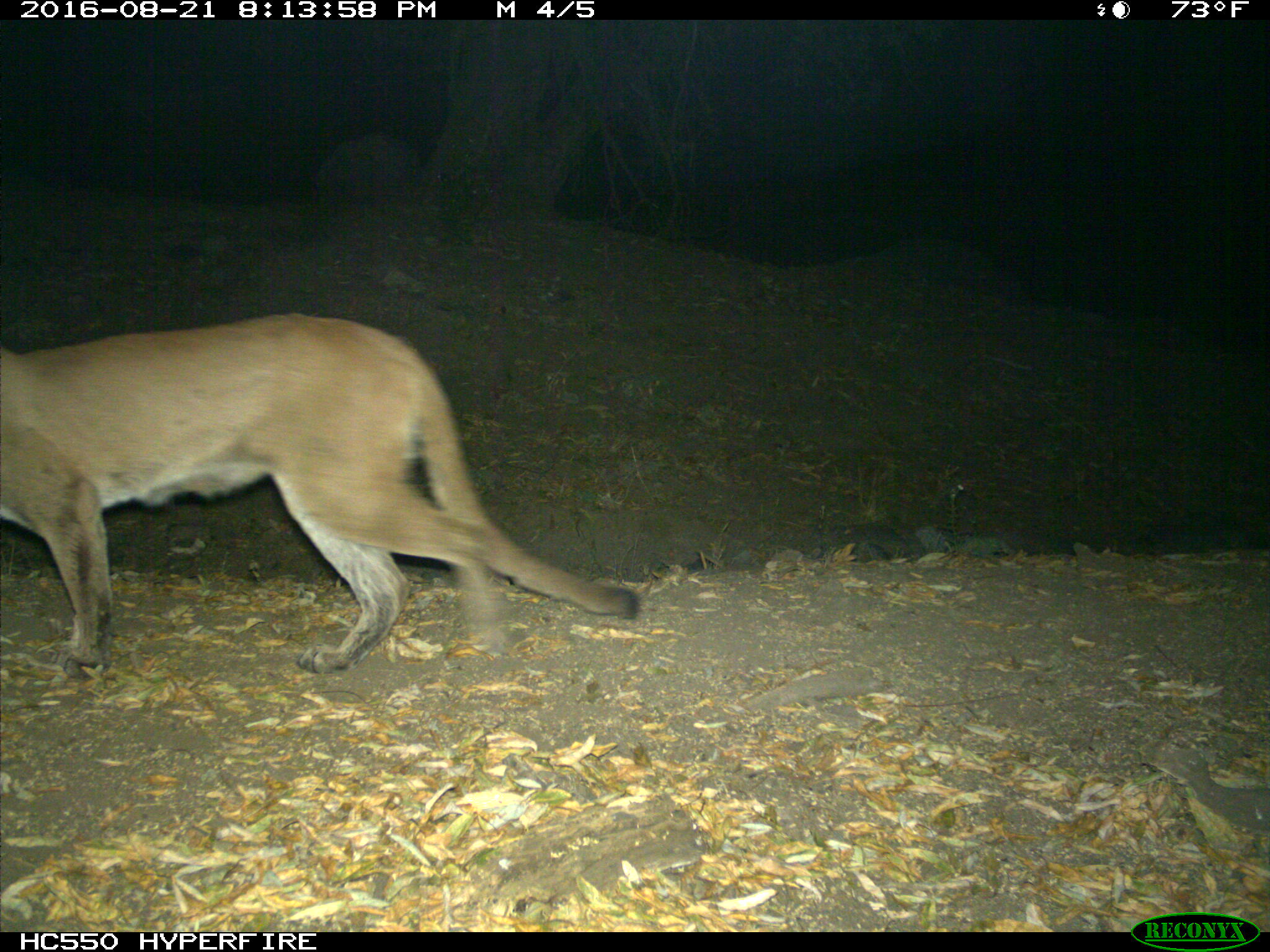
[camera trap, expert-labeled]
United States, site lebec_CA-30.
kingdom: Animalia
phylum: Chordata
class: Mammalia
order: Carnivora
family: Felidae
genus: Puma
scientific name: Puma concolor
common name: mountain lion